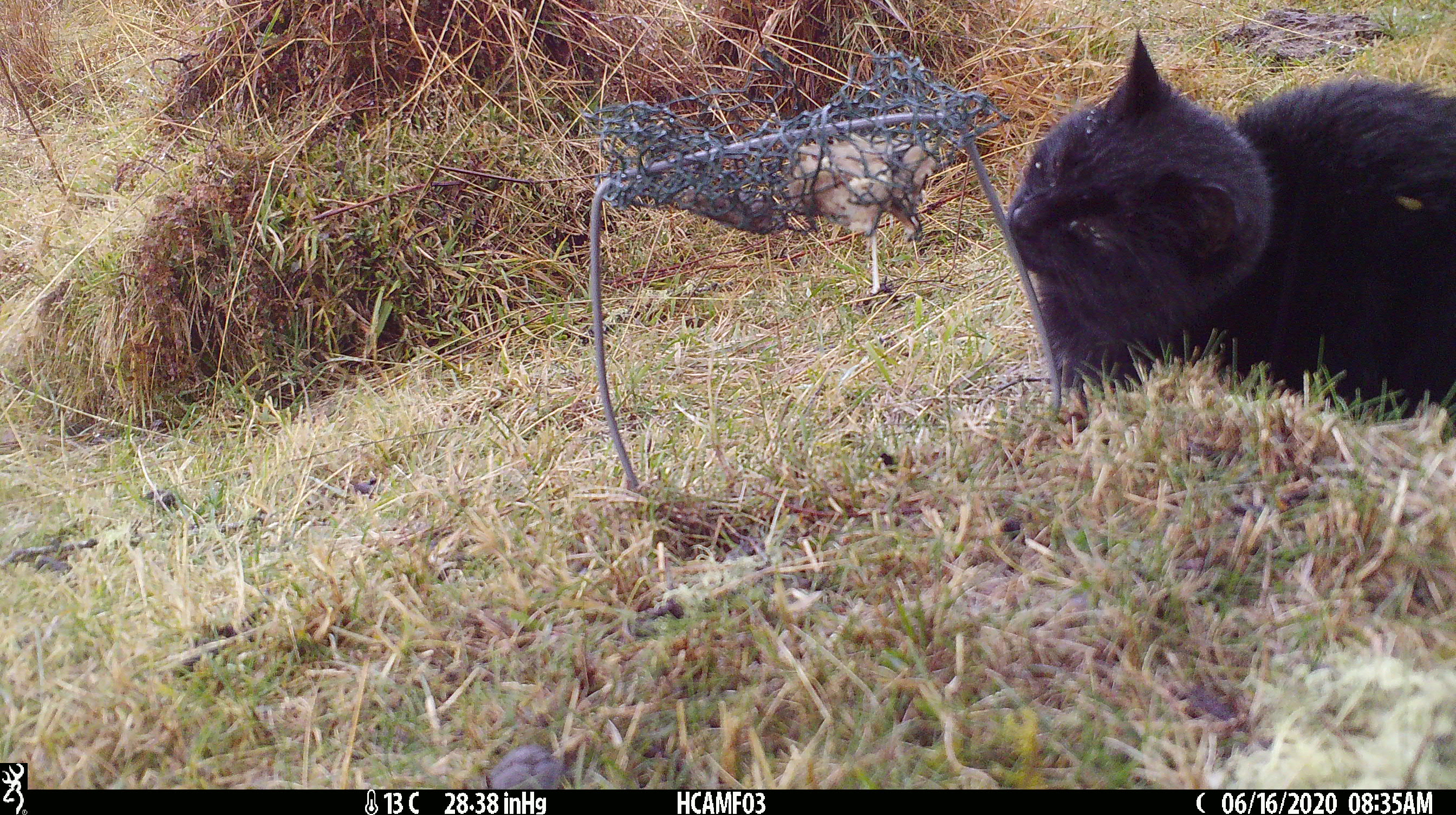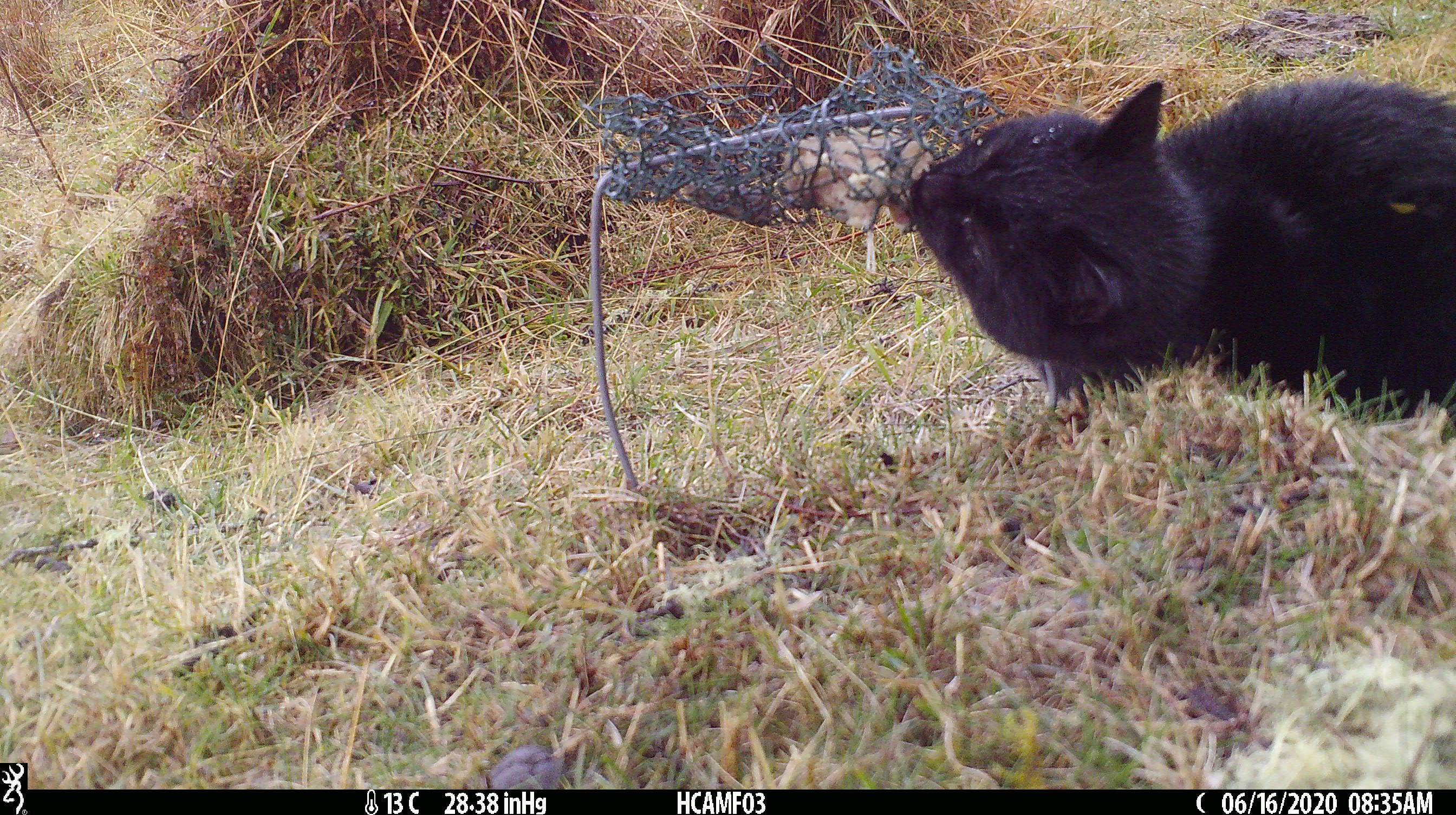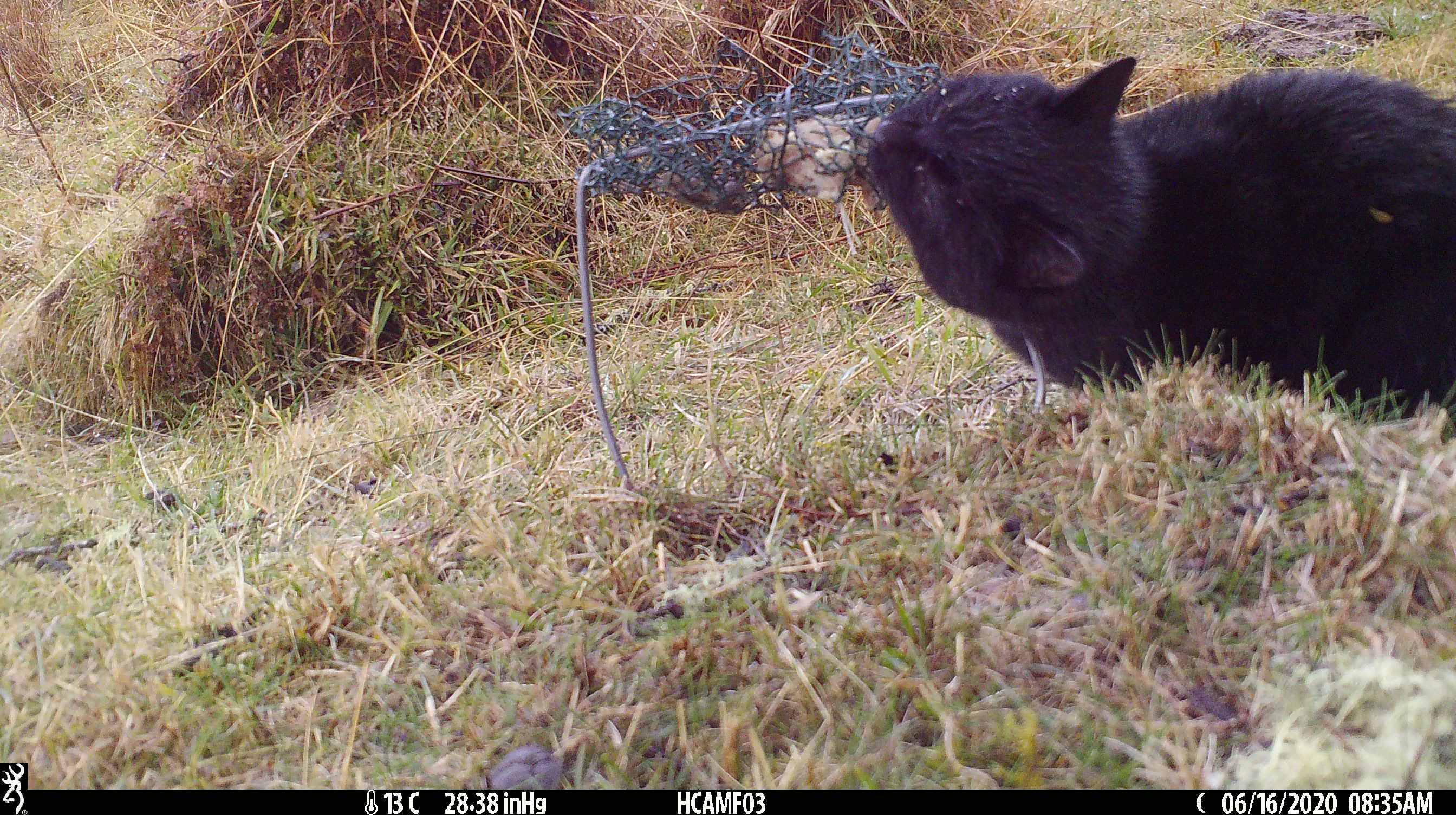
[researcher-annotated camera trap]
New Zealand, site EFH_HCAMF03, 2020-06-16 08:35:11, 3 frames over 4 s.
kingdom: Animalia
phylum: Chordata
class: Mammalia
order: Carnivora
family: Felidae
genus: Felis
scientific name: Felis catus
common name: domestic cat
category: cat